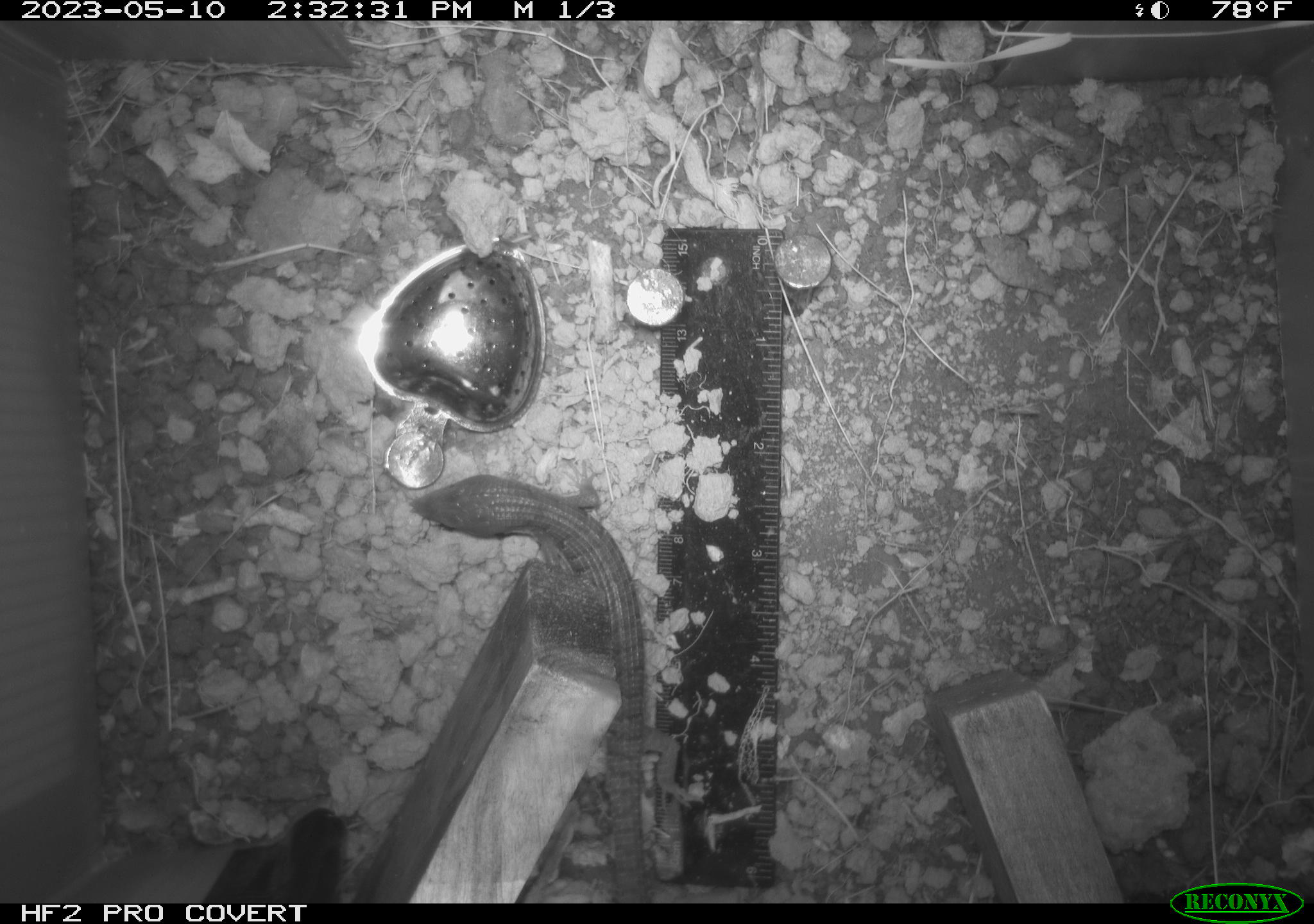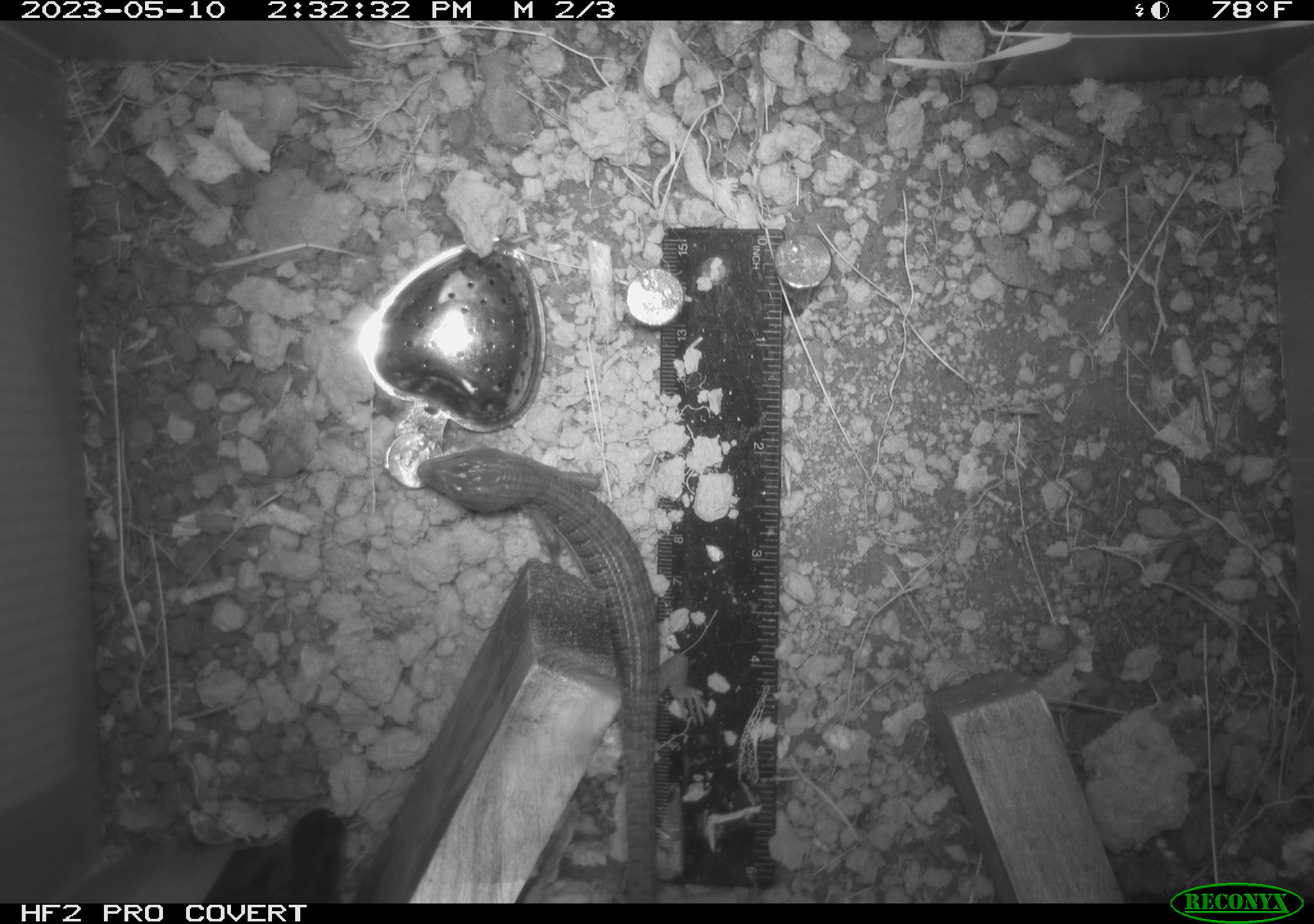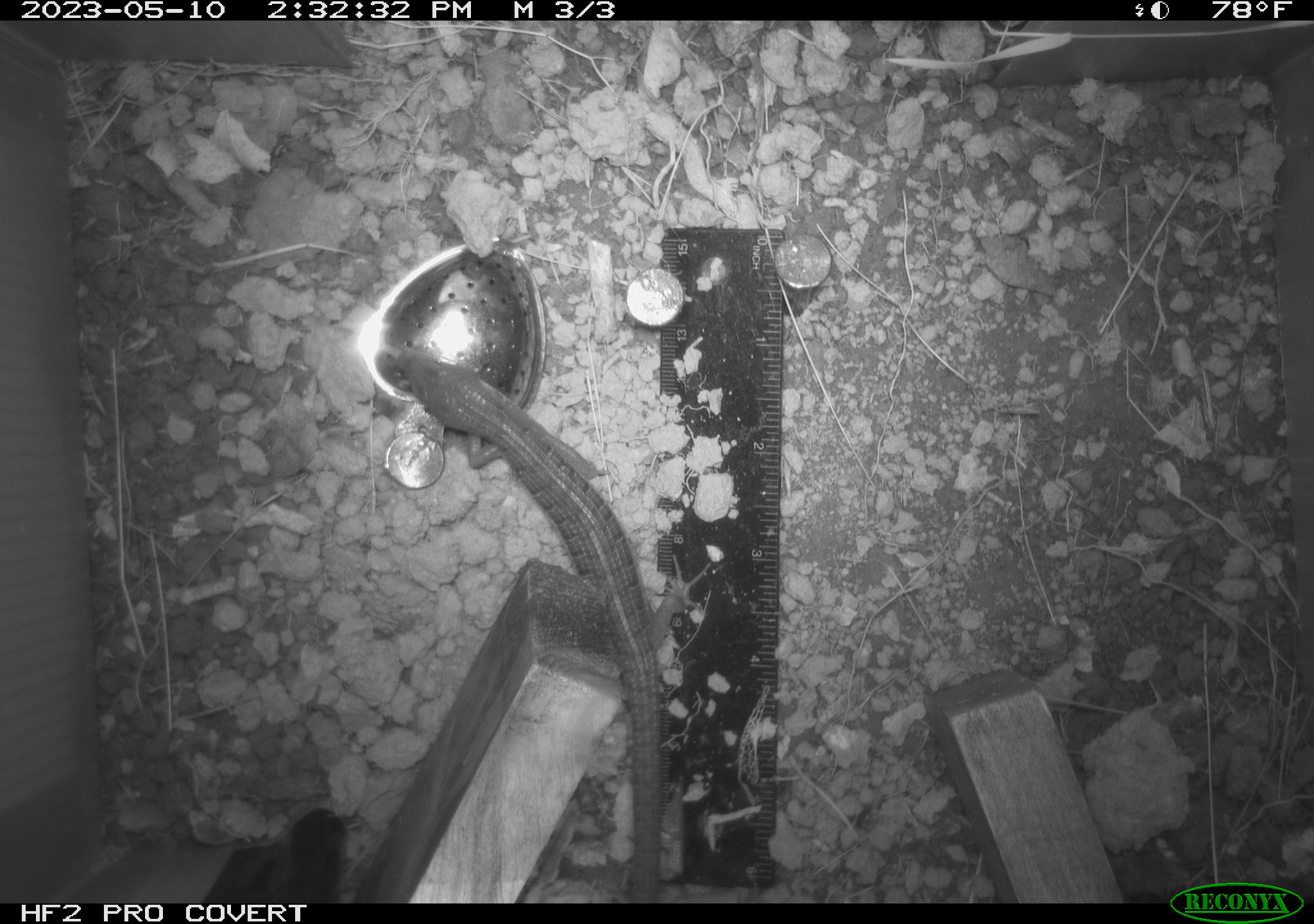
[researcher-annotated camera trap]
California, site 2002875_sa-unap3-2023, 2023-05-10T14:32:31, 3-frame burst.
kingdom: Animalia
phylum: Chordata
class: Reptilia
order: Squamata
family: Anguidae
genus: Elgaria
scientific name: Elgaria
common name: alligator lizards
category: elgaria species